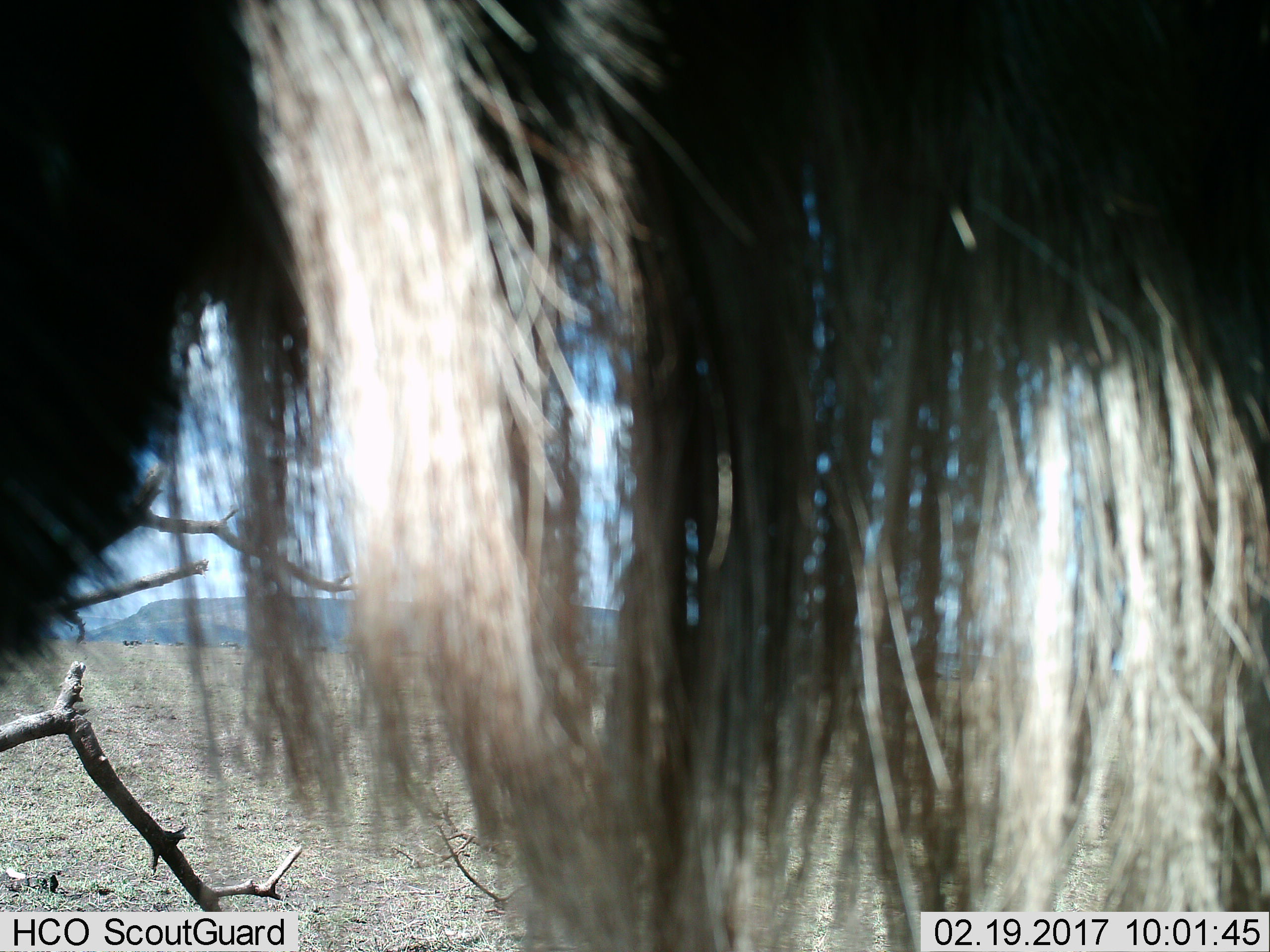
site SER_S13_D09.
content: unidentified animal